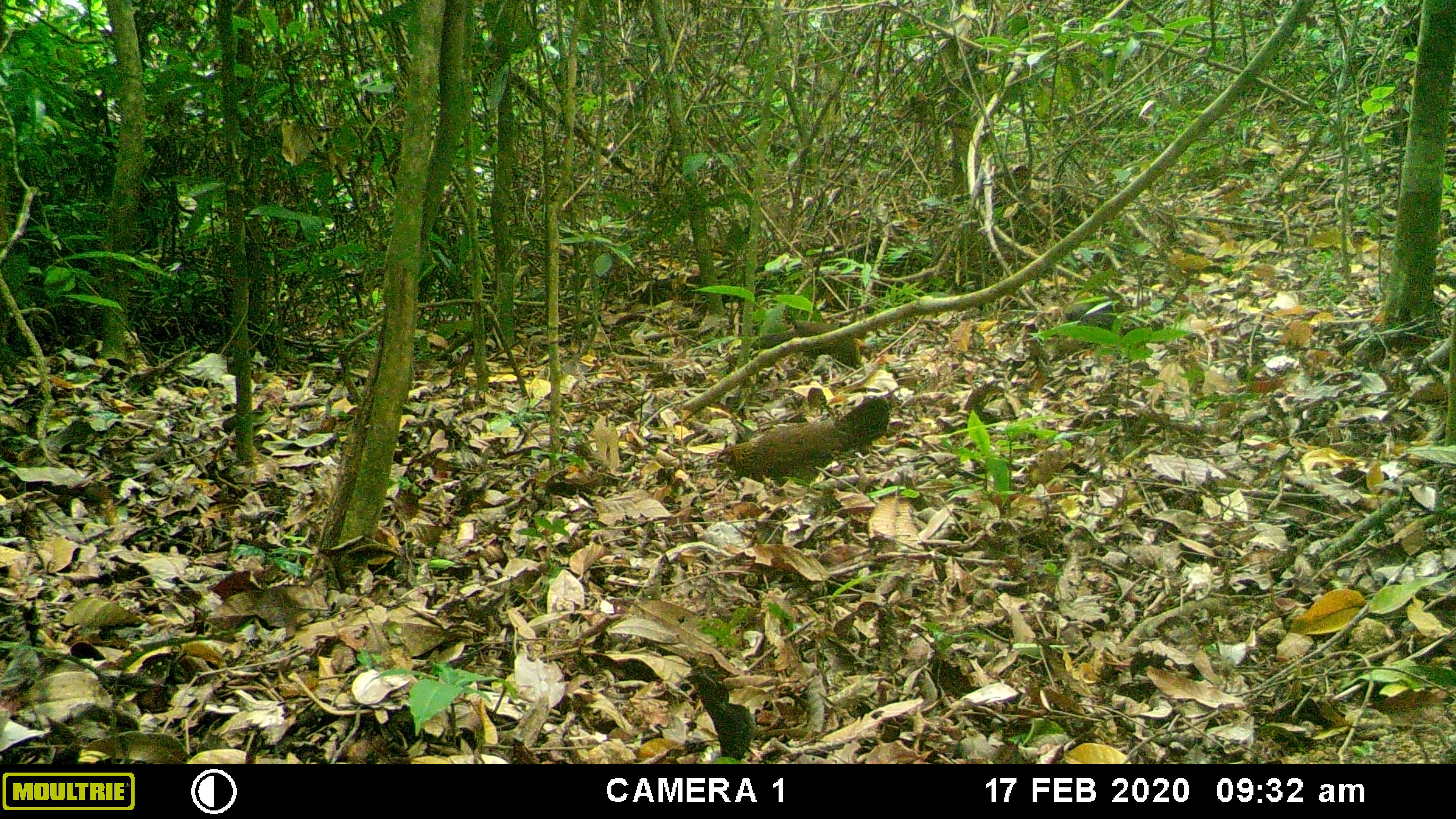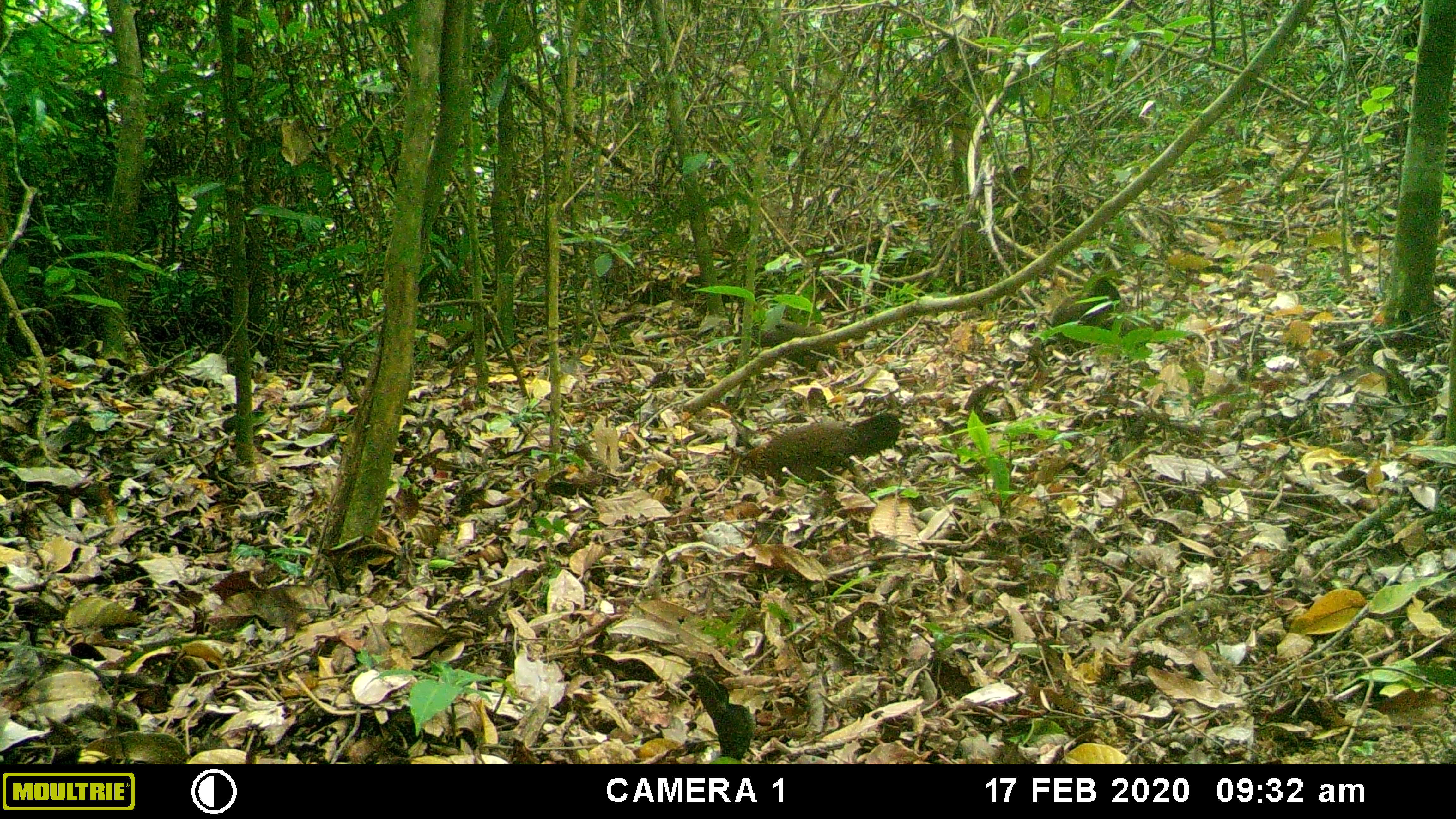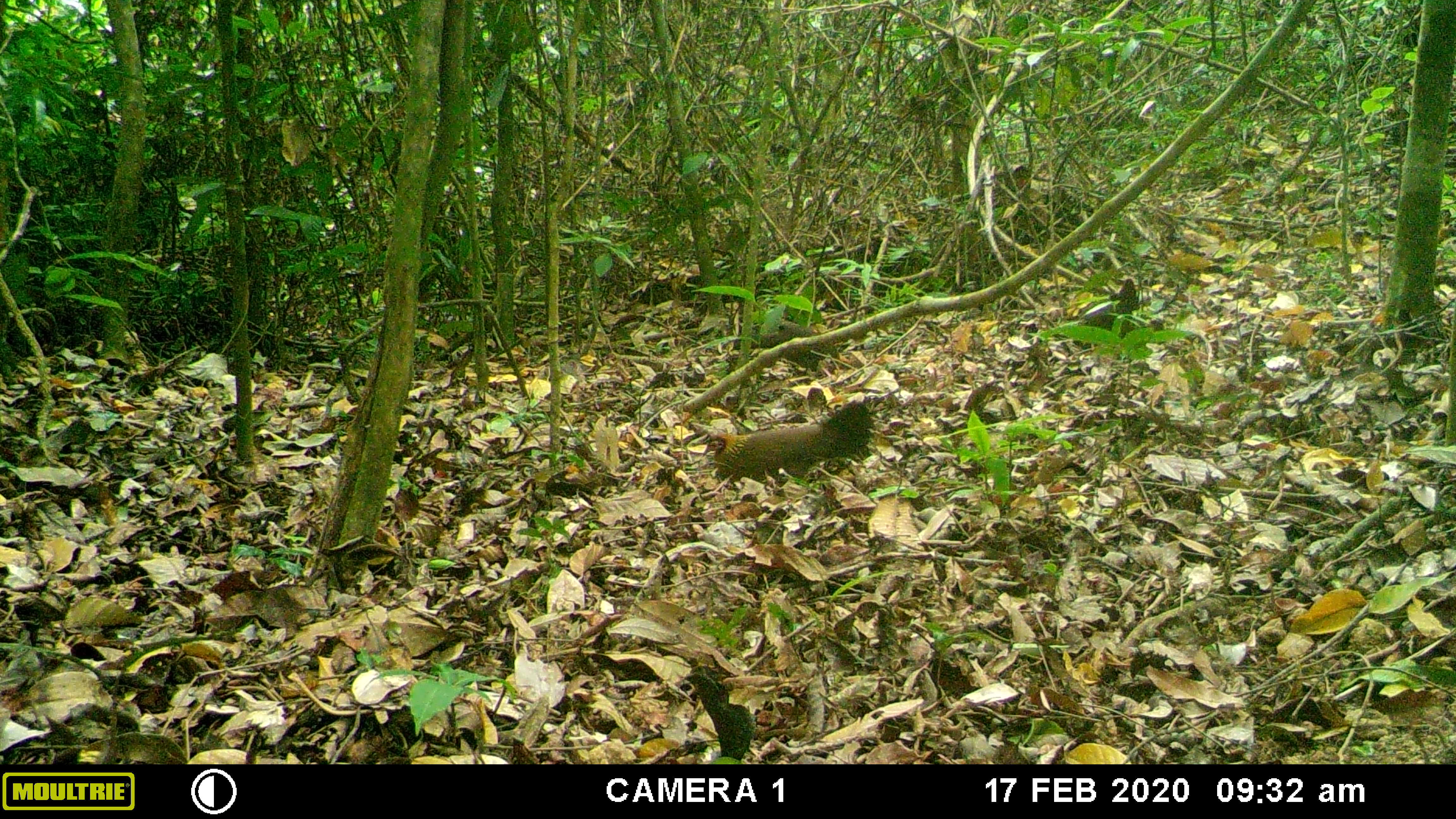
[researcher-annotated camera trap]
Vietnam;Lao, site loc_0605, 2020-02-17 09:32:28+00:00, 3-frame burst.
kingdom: Animalia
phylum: Chordata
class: Aves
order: Galliformes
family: Phasianidae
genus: Gallus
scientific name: Gallus gallus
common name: red junglefowl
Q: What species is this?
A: Red junglefowl (Gallus gallus).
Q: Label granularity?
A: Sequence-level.